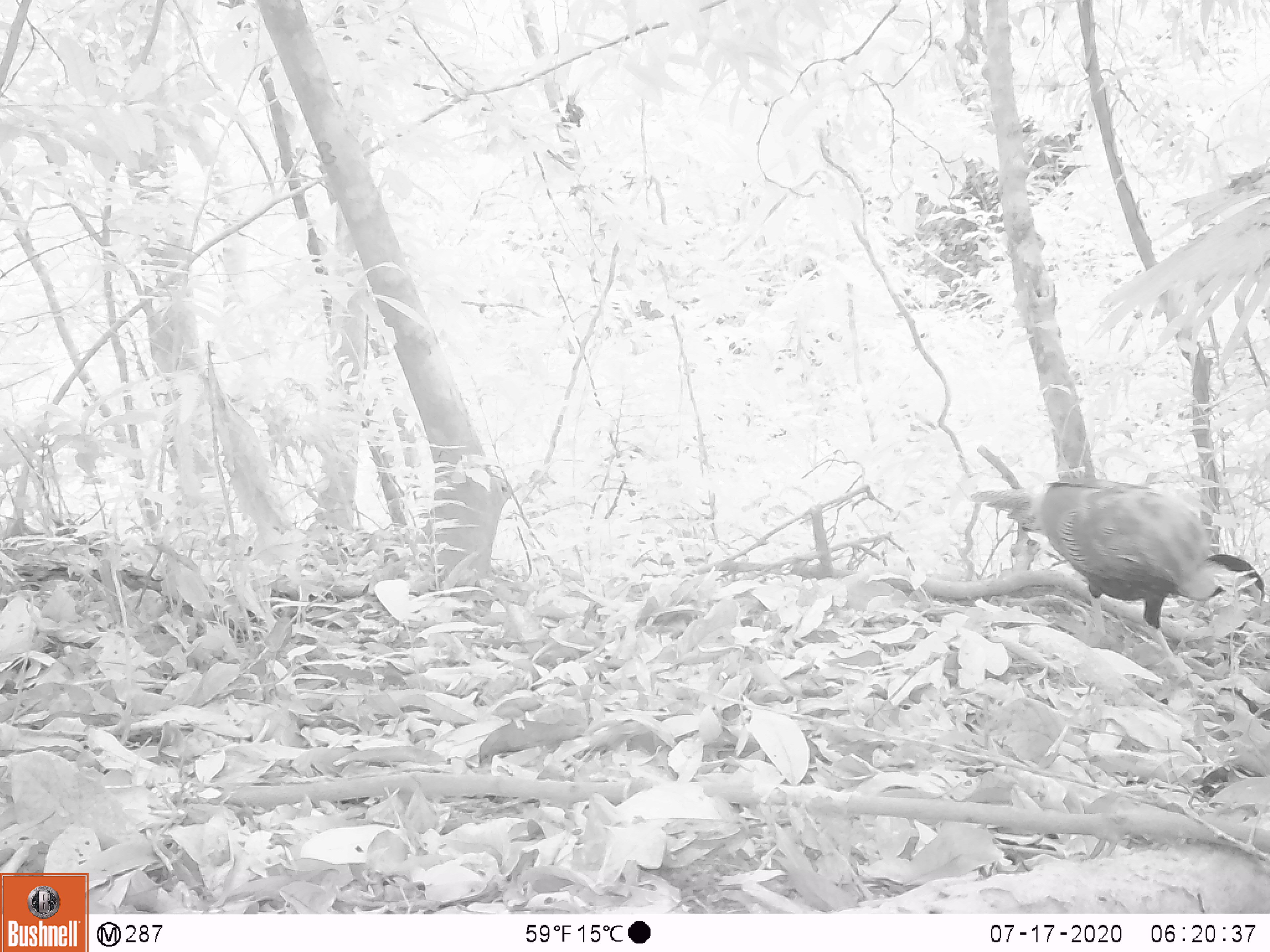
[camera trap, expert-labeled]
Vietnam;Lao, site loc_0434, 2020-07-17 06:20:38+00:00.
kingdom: Animalia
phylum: Chordata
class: Aves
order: Galliformes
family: Phasianidae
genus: Lophura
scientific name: Lophura nycthemera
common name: silver pheasant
Silver pheasant (Lophura nycthemera). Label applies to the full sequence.